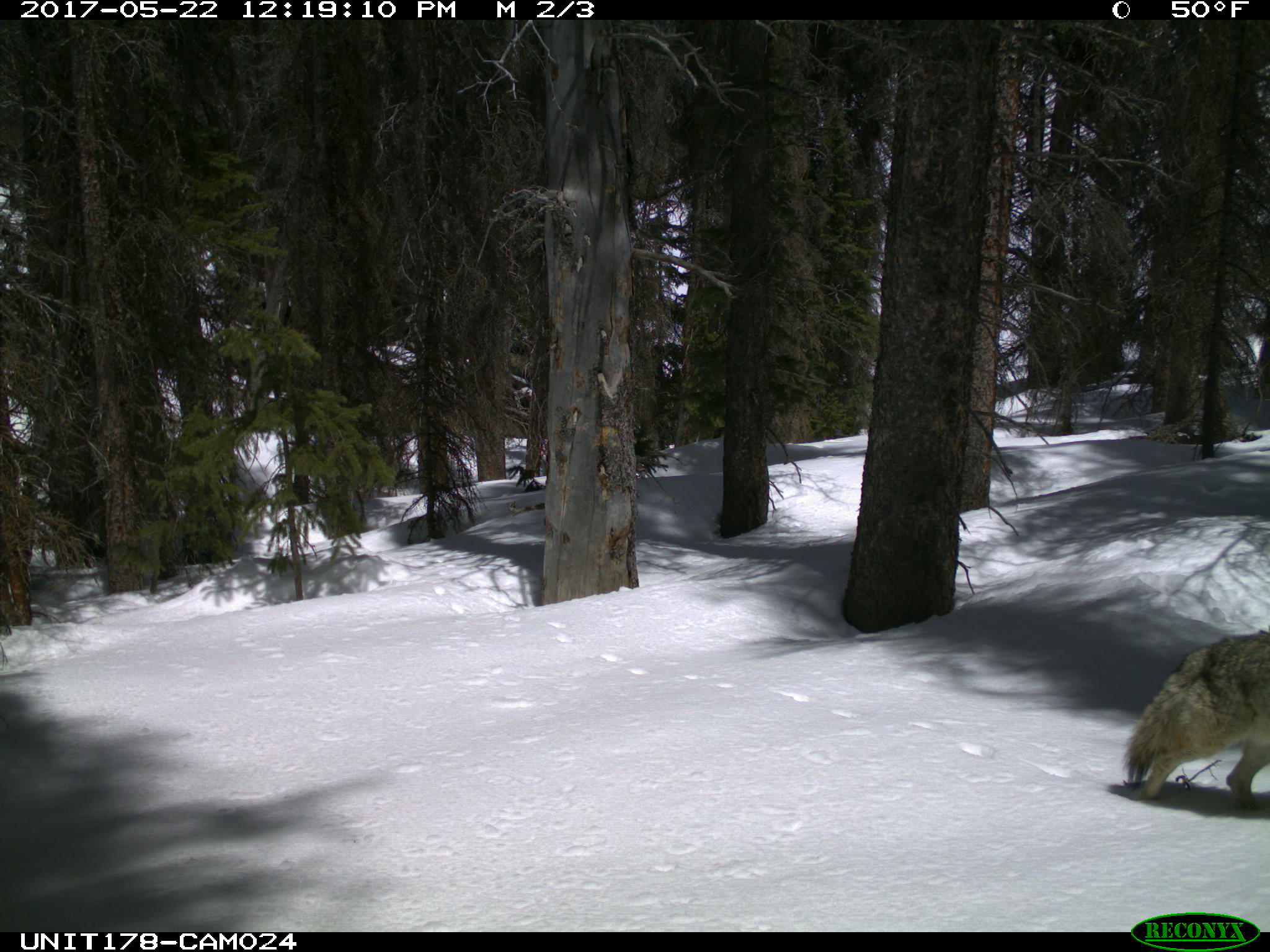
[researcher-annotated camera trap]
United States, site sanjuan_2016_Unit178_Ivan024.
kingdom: Animalia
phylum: Chordata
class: Mammalia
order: Carnivora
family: Canidae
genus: Canis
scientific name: Canis latrans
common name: coyote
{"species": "Canis latrans (coyote)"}